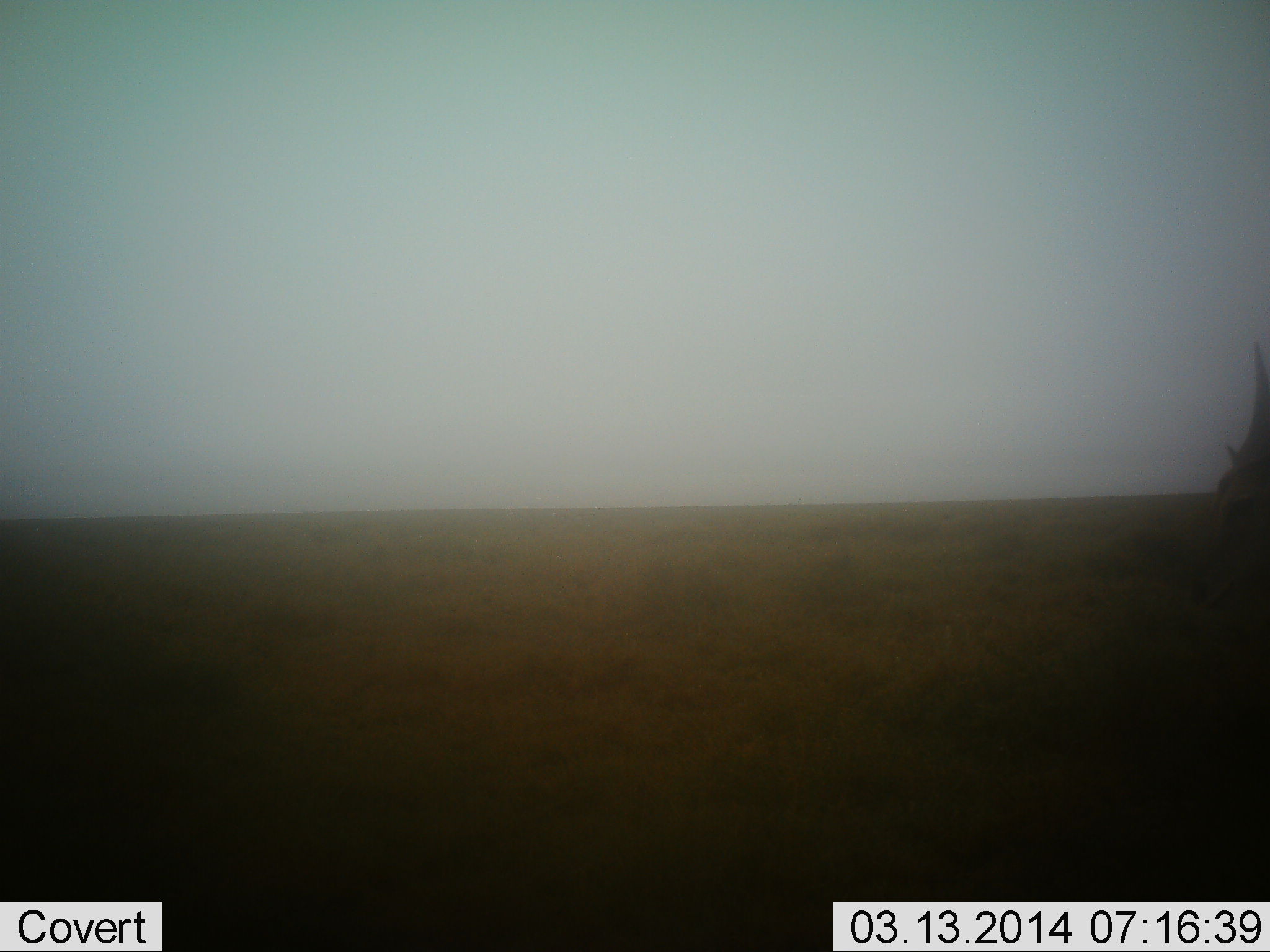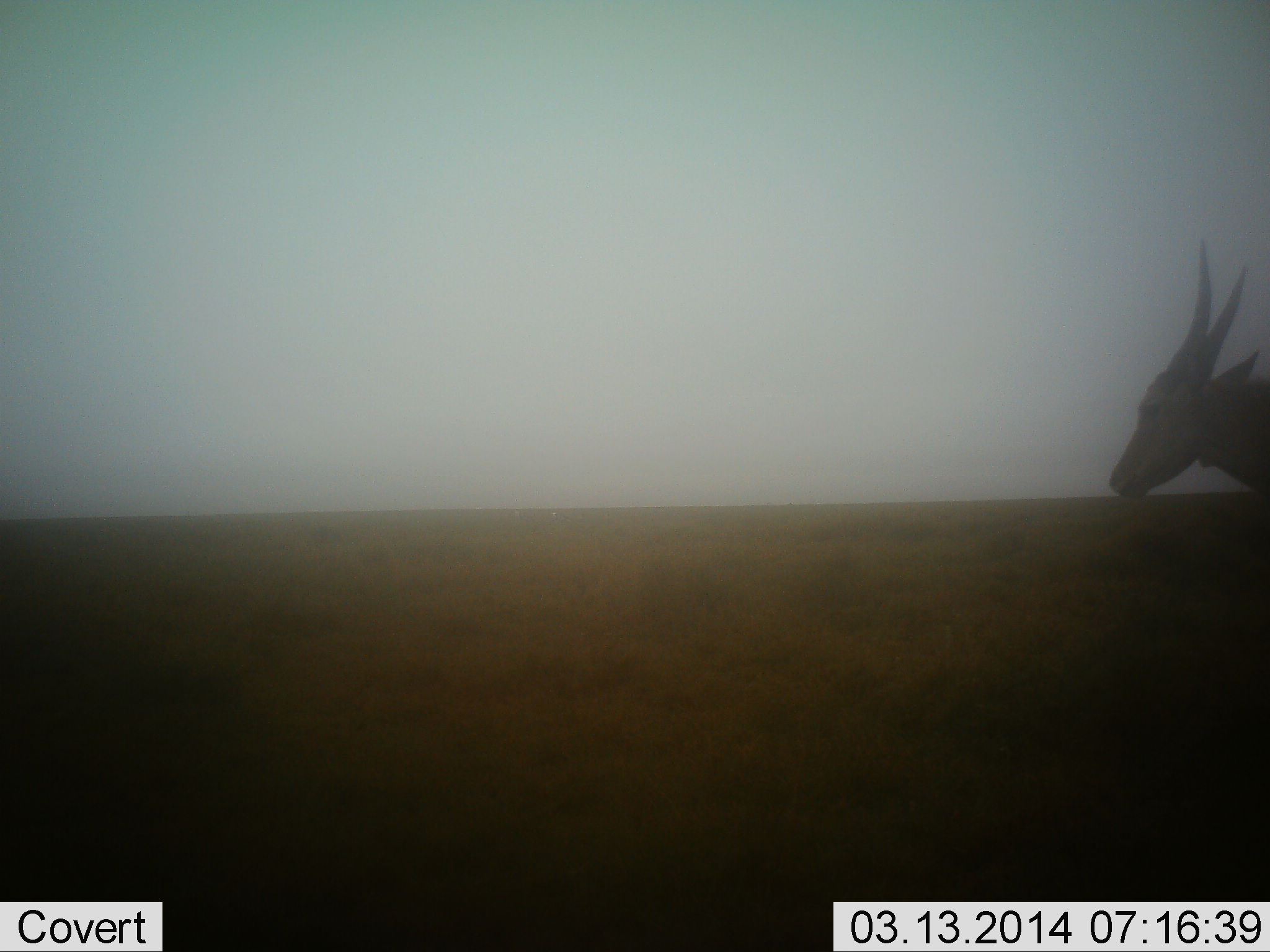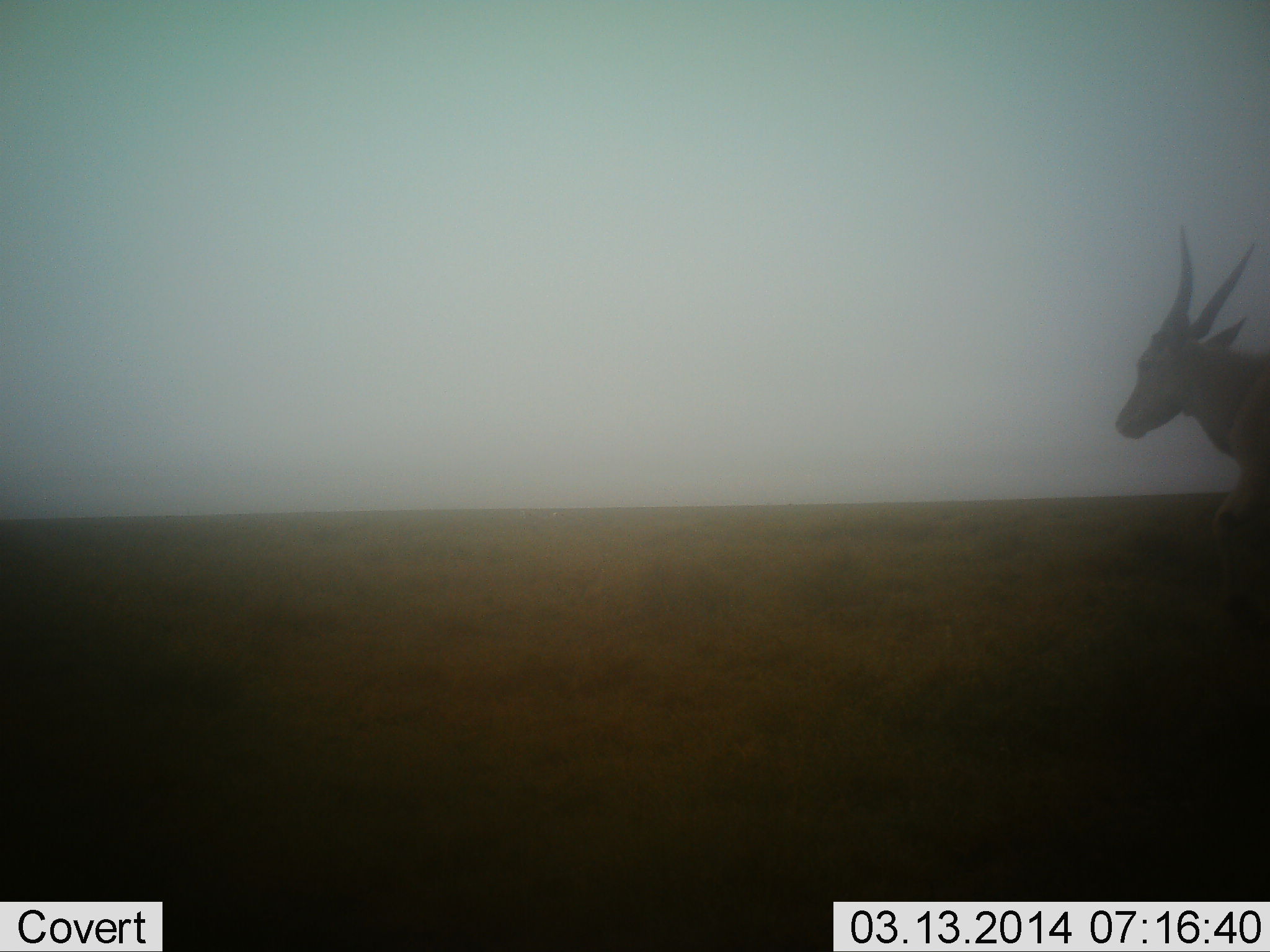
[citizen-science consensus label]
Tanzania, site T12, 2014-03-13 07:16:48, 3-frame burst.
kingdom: Animalia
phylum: Chordata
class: Mammalia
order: Artiodactyla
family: Bovidae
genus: Tragelaphus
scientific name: Tragelaphus oryx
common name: eland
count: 1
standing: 30%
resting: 0%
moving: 80%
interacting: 0%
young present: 0%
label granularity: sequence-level